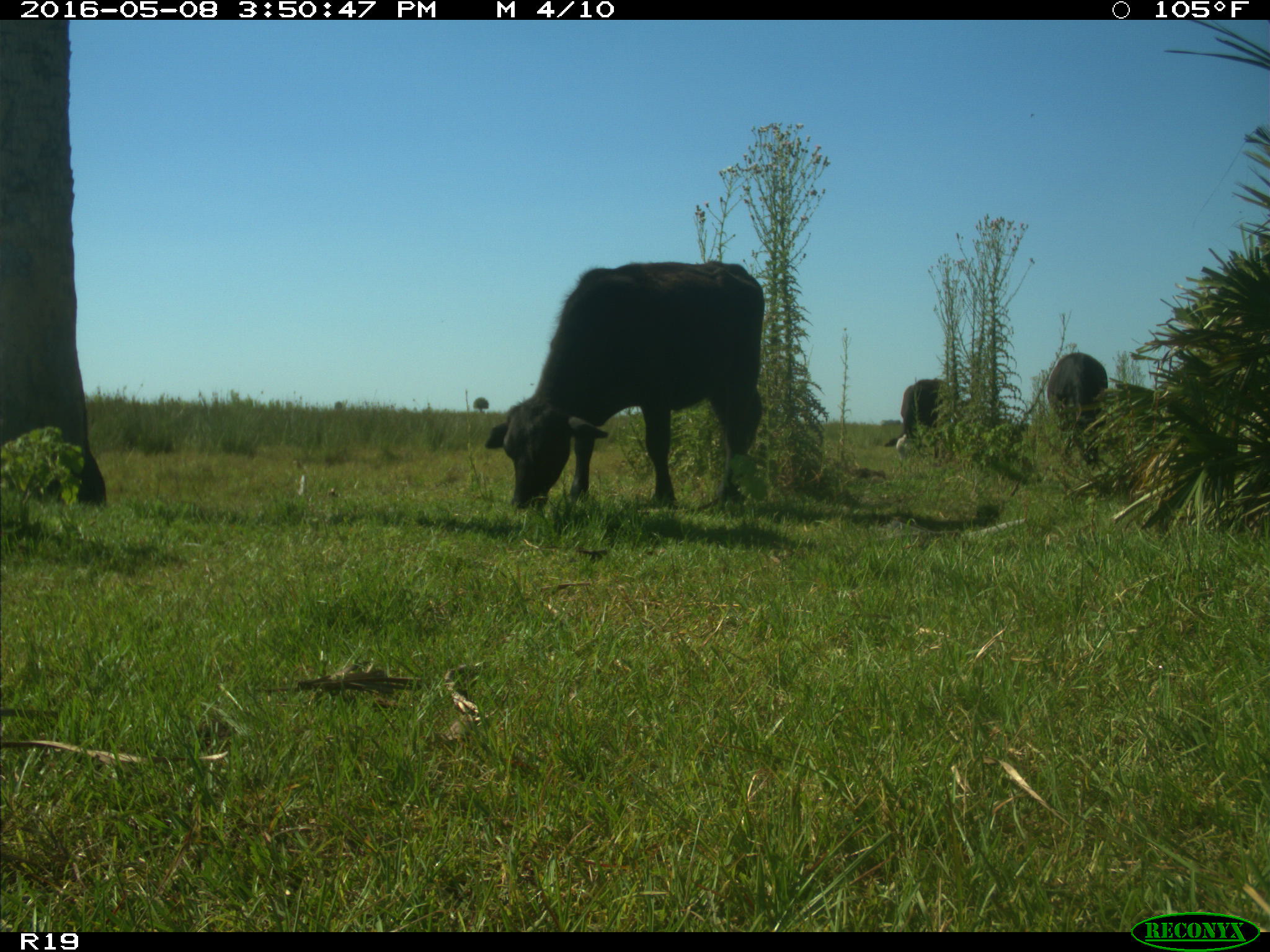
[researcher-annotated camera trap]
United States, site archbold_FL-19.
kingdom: Animalia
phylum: Chordata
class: Mammalia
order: Artiodactyla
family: Bovidae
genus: Bos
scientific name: Bos taurus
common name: domestic cow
Bos taurus (domestic cow).